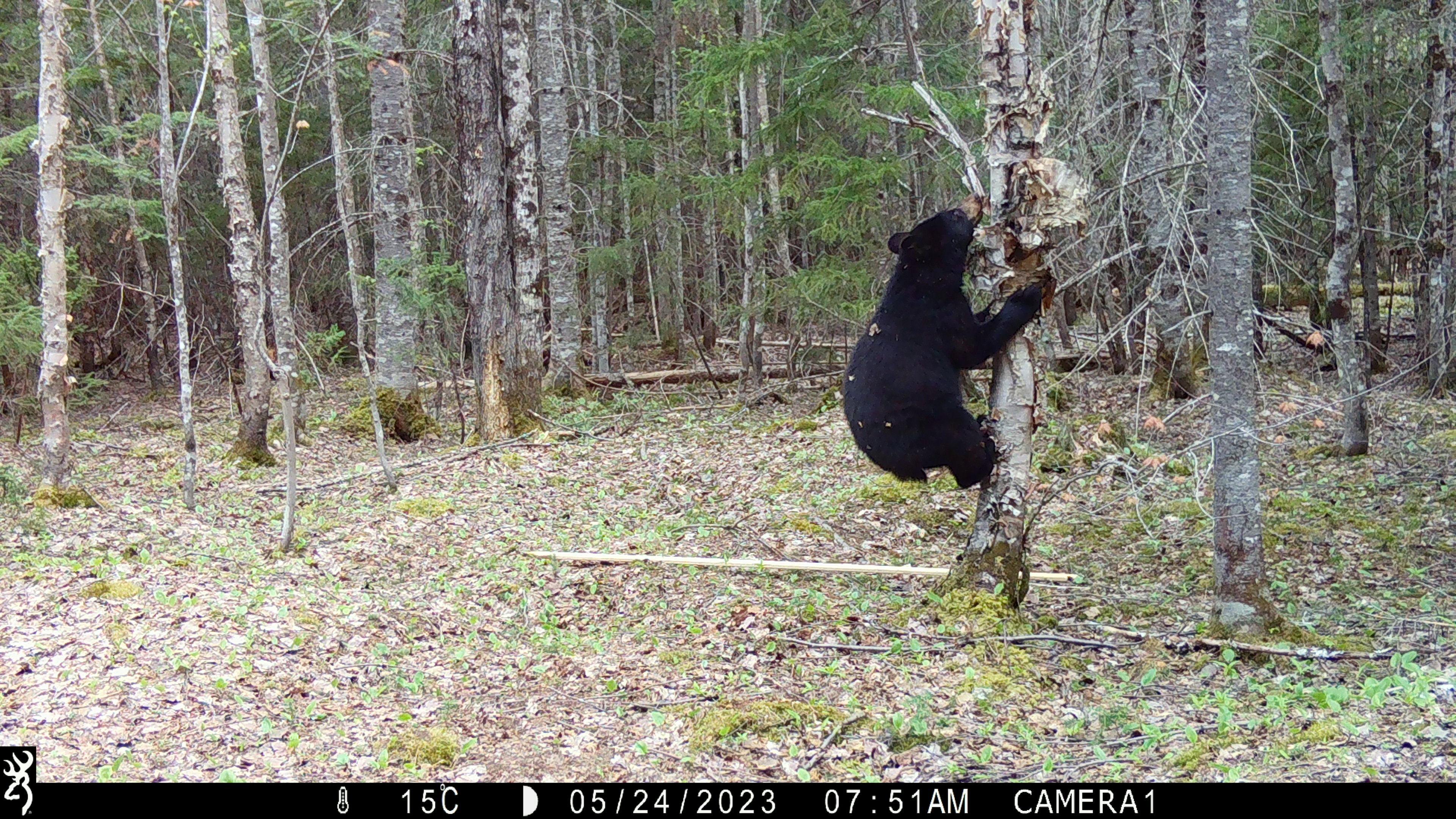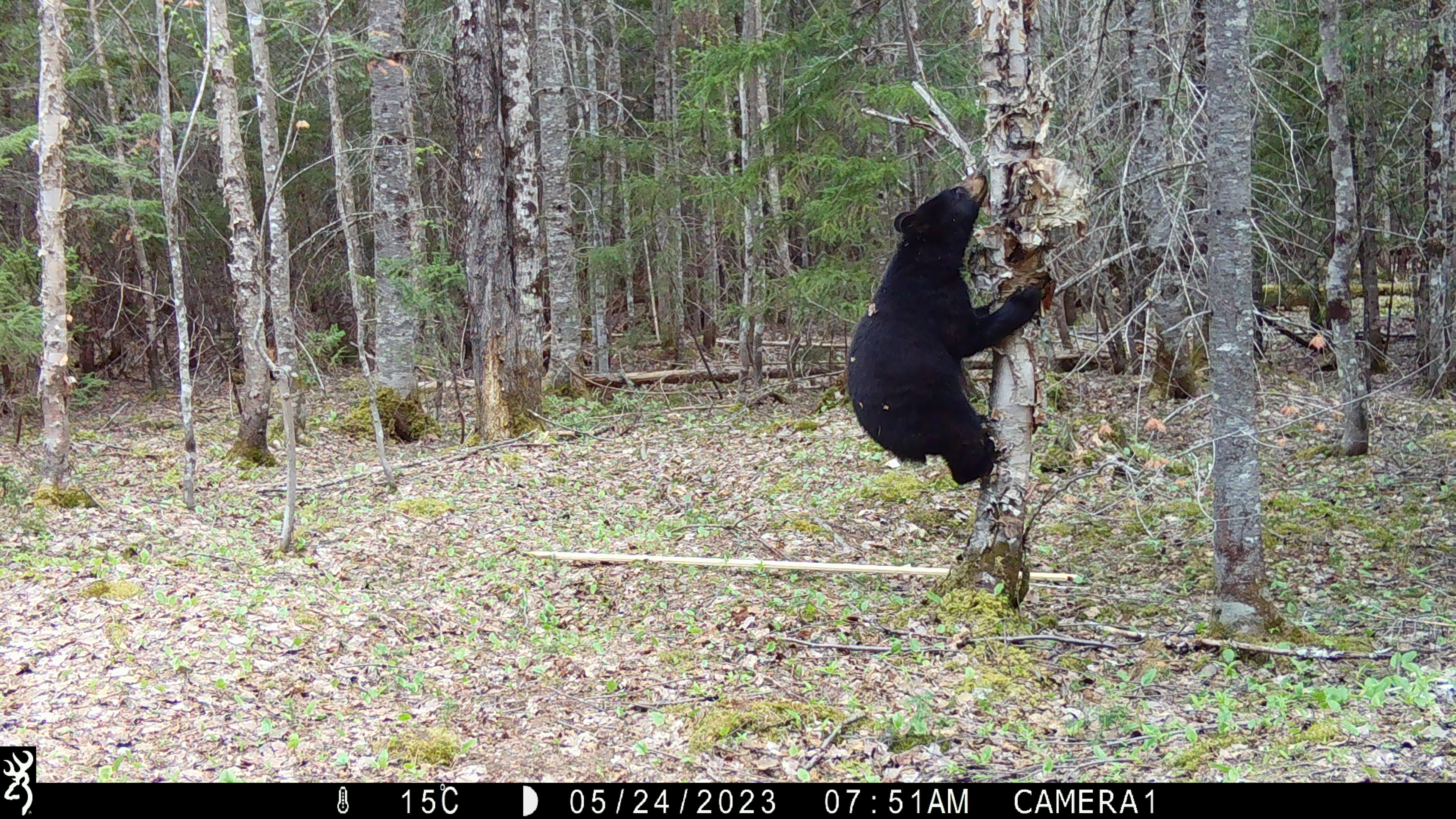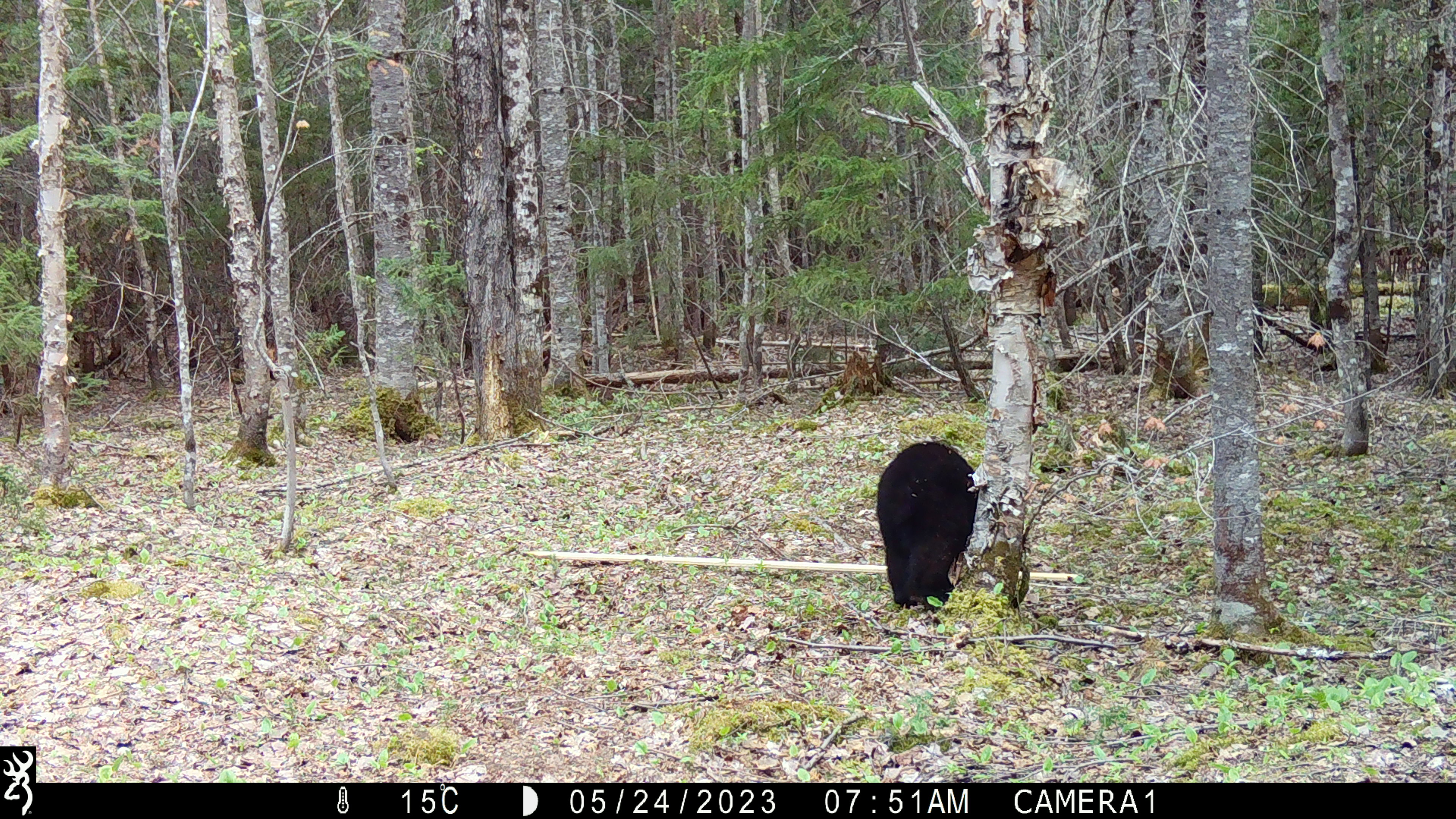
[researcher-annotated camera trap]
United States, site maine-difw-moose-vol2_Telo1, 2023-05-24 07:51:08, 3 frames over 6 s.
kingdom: Animalia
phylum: Chordata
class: Mammalia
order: Carnivora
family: Ursidae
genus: Ursus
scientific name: Ursus americanus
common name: black bear